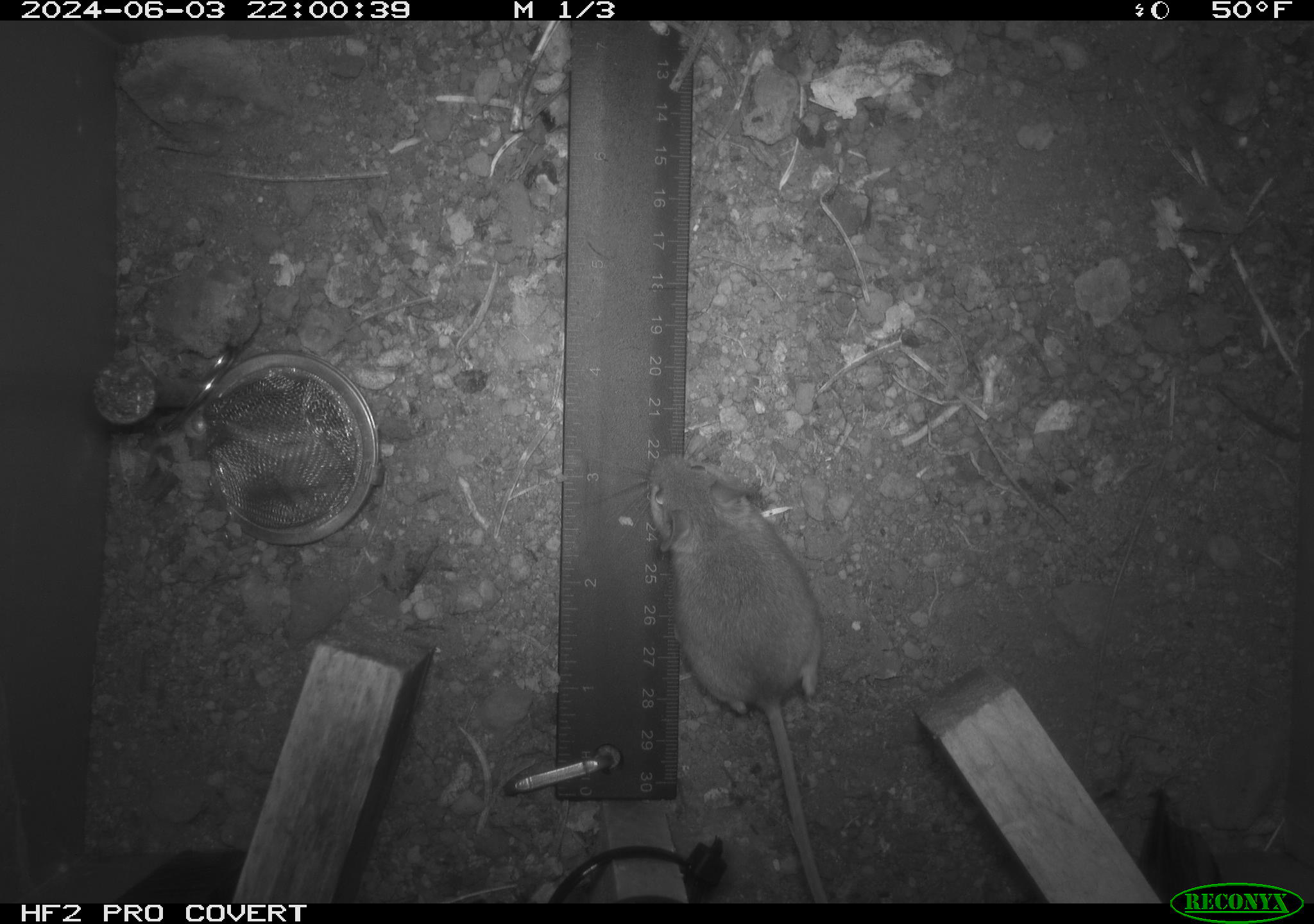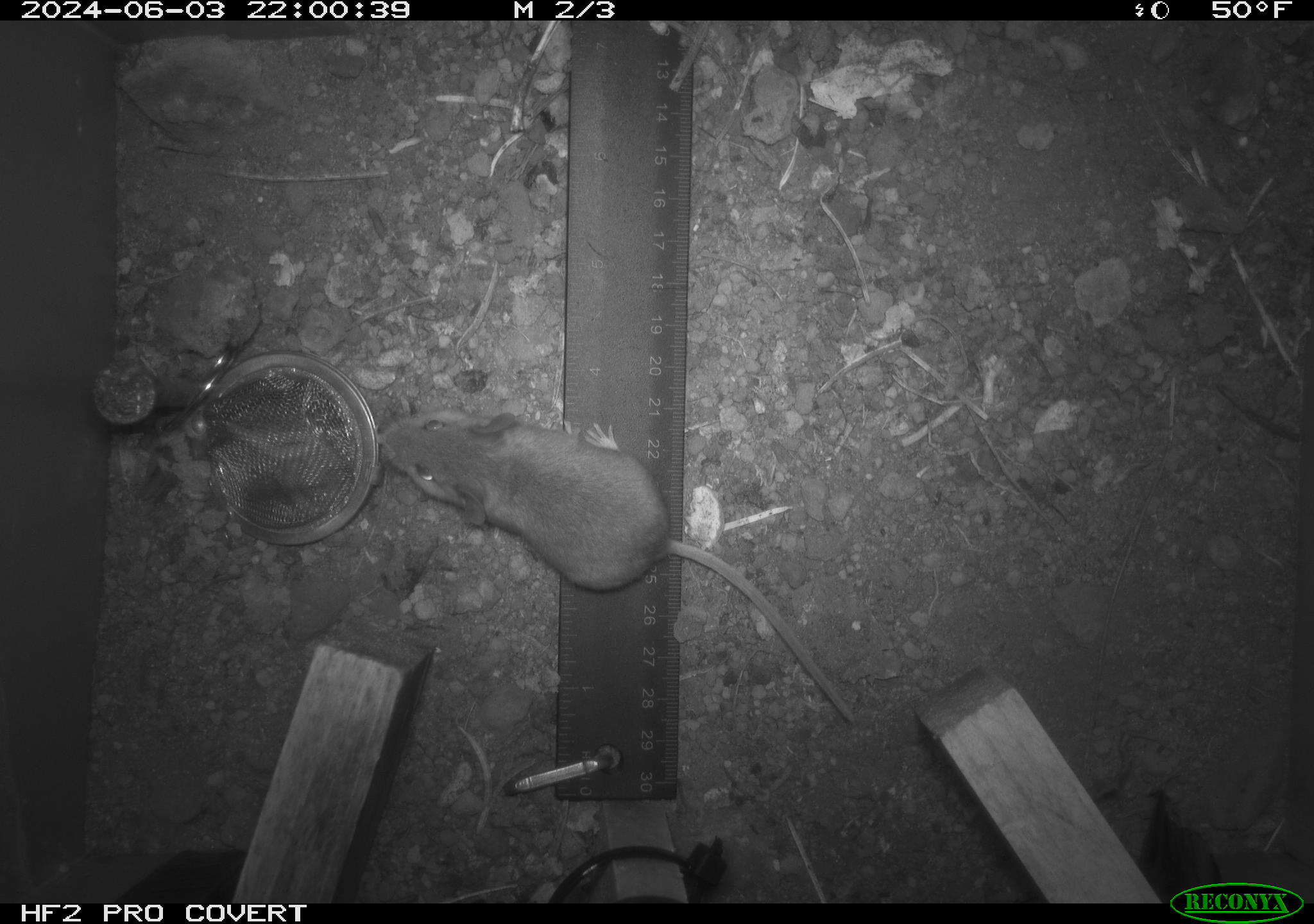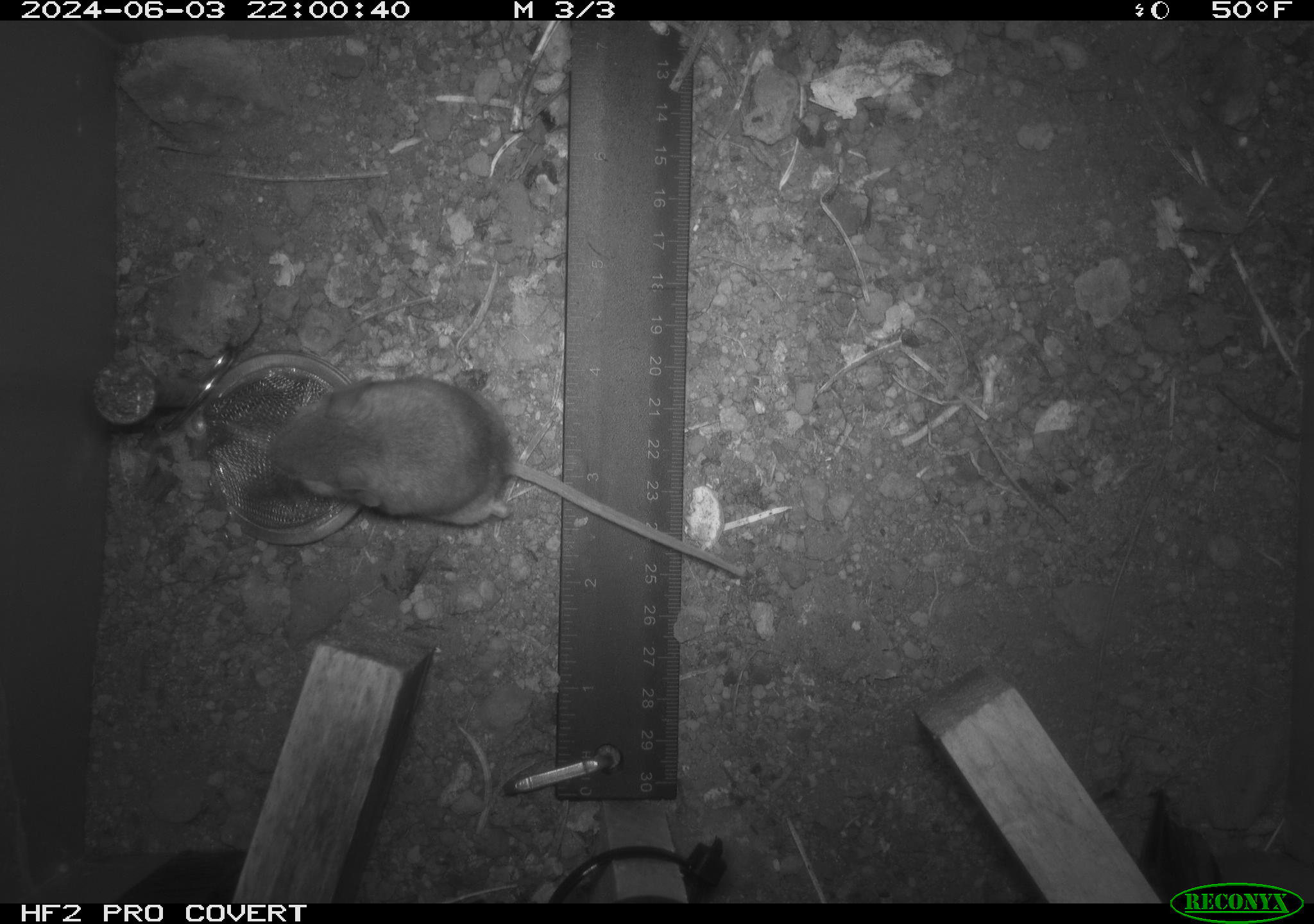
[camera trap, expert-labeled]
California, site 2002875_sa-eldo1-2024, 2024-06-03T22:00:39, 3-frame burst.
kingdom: Animalia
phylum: Chordata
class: Mammalia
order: Rodentia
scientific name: Rodentia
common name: mouse species